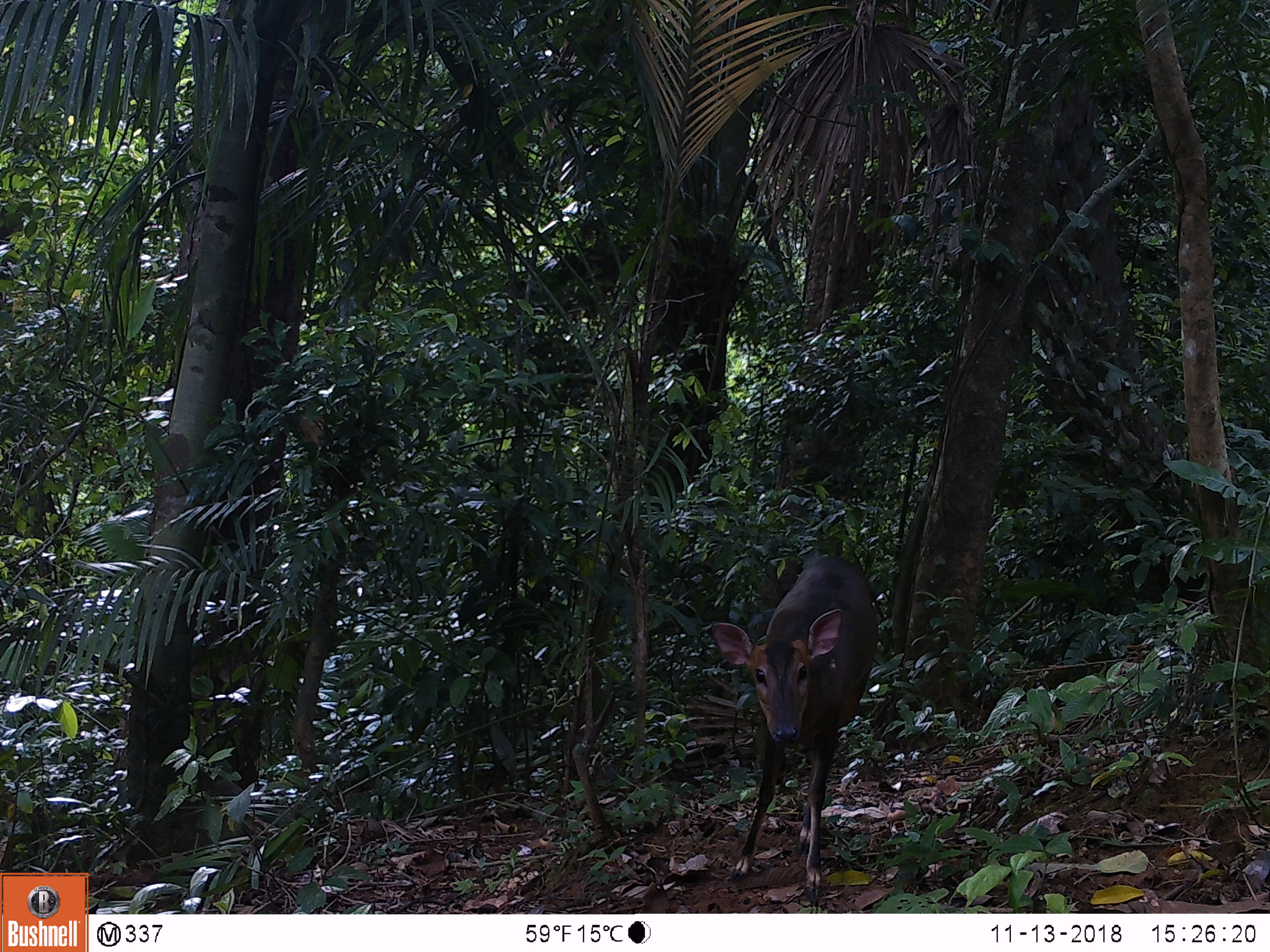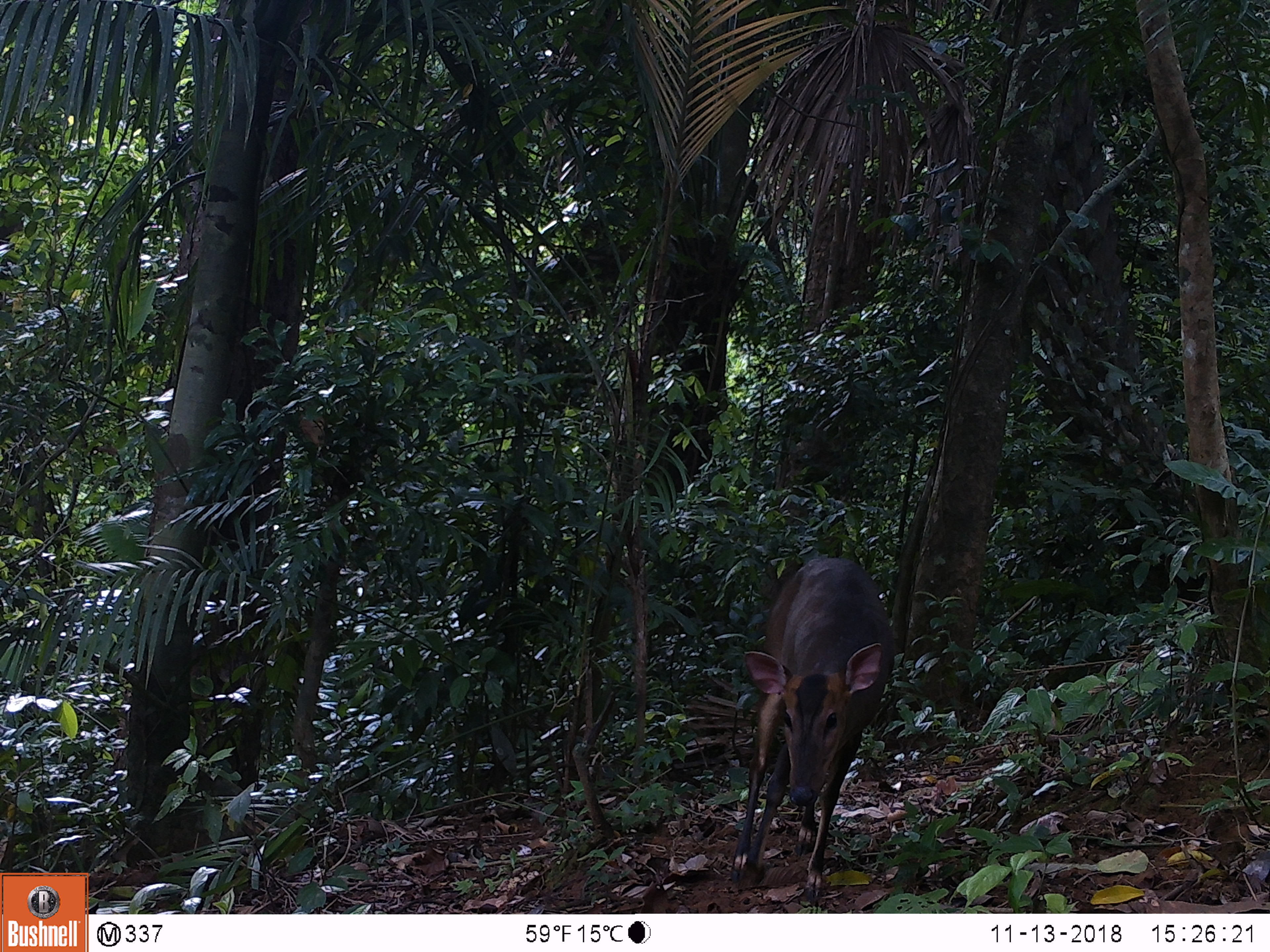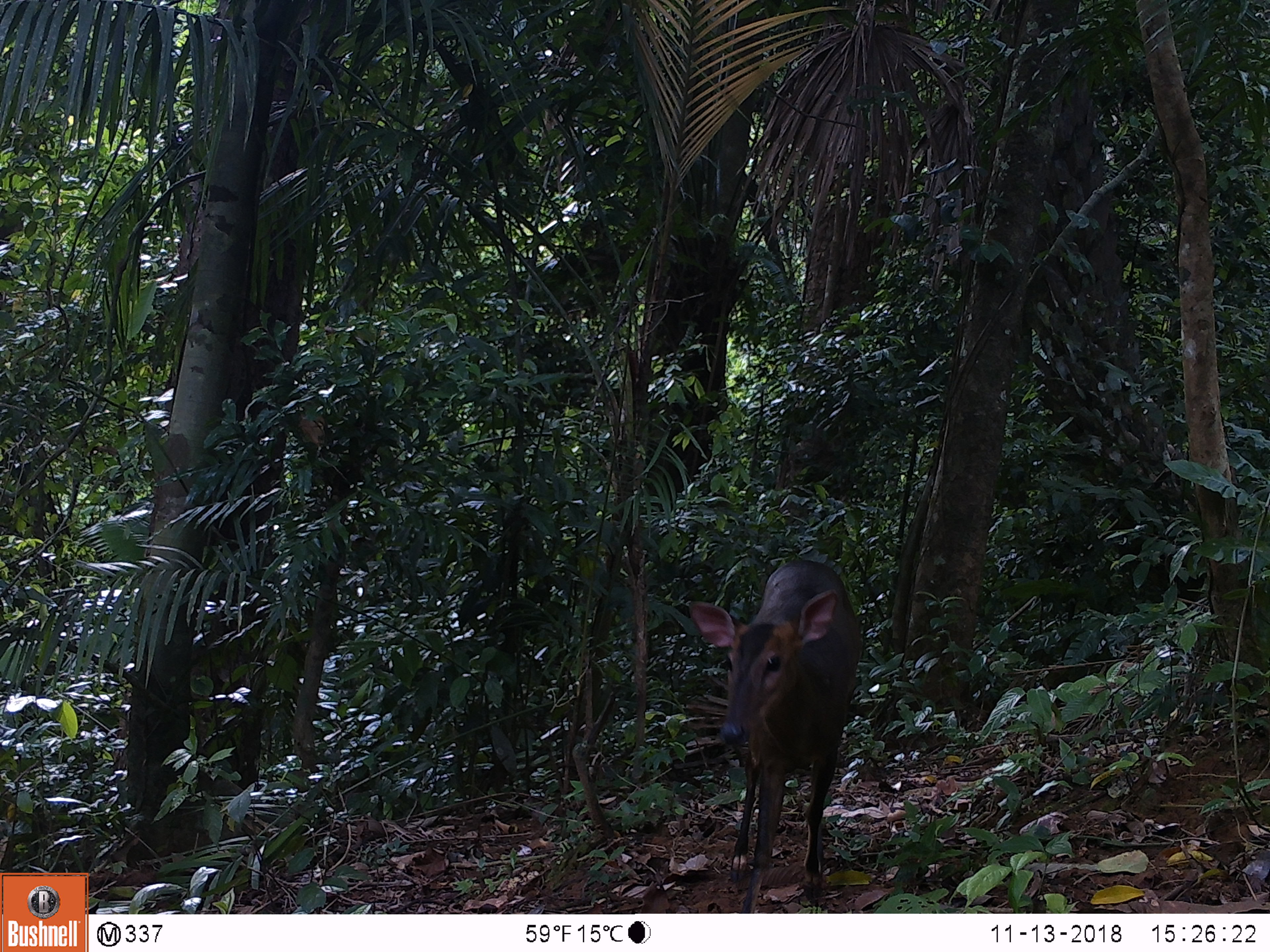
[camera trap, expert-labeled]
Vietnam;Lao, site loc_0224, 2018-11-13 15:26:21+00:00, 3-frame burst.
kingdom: Animalia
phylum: Chordata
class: Mammalia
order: Artiodactyla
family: Cervidae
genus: Muntiacus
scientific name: Muntiacus vuquangensis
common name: large-antlered muntjac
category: large antlered muntjac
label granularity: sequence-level